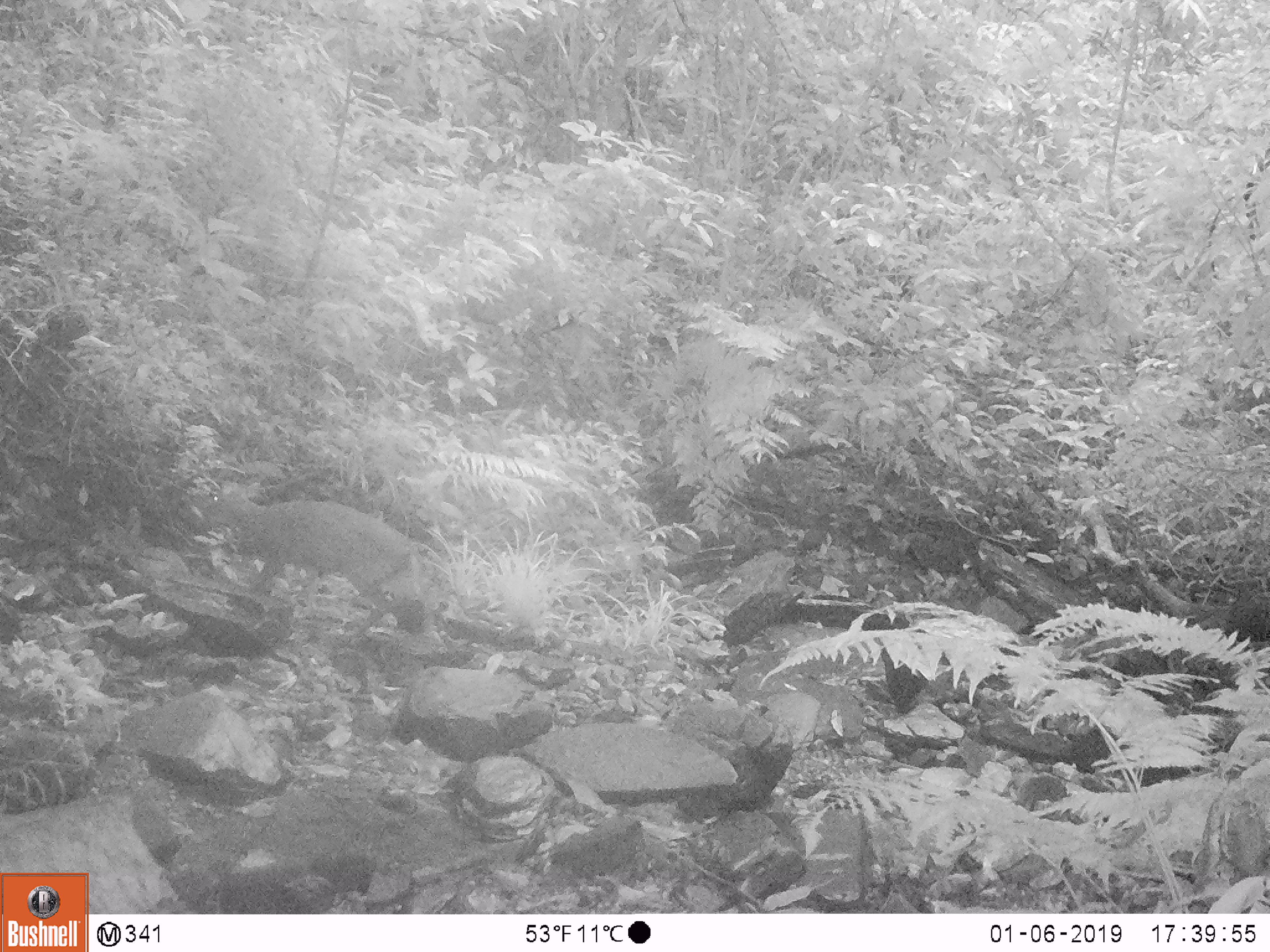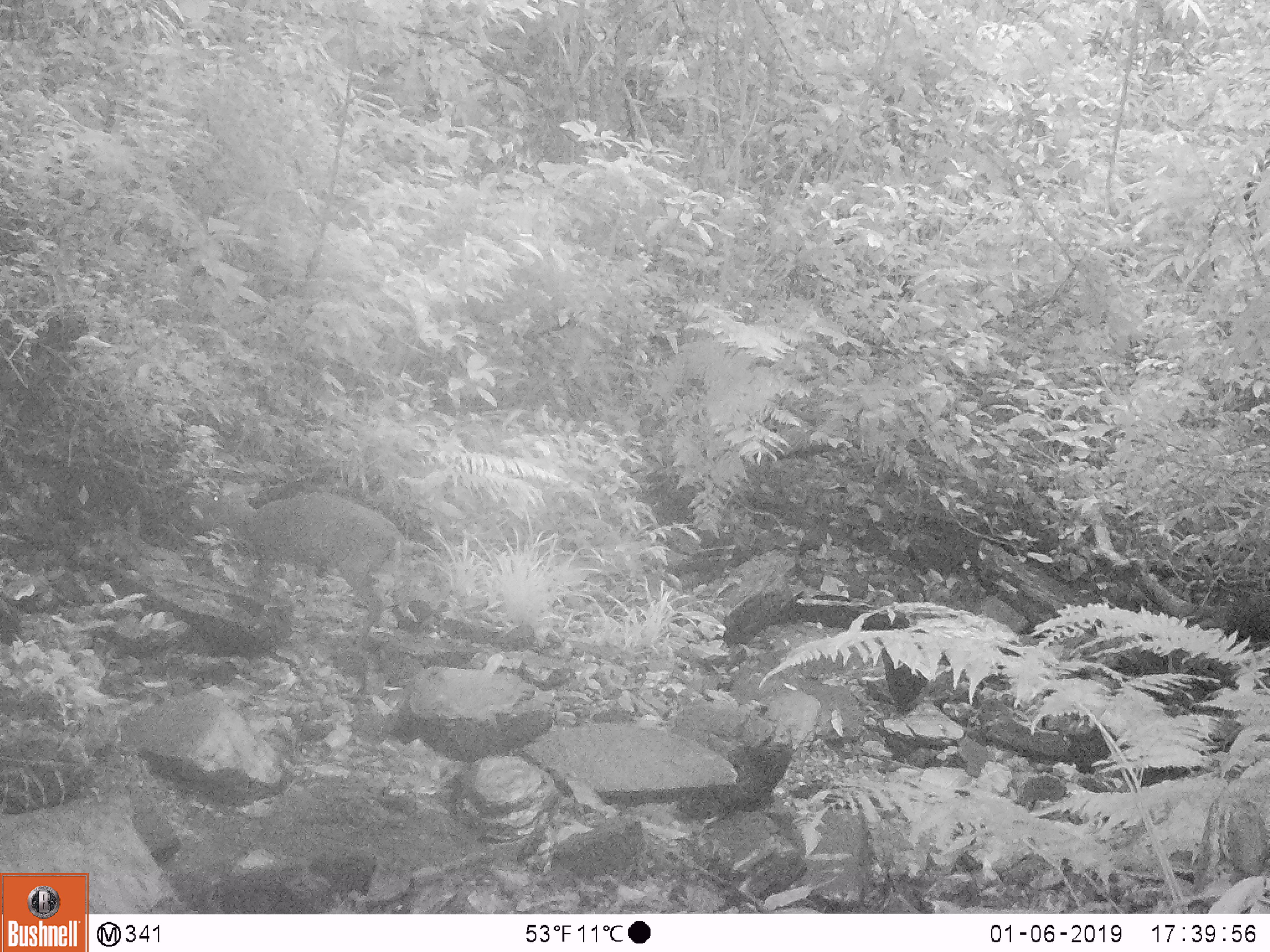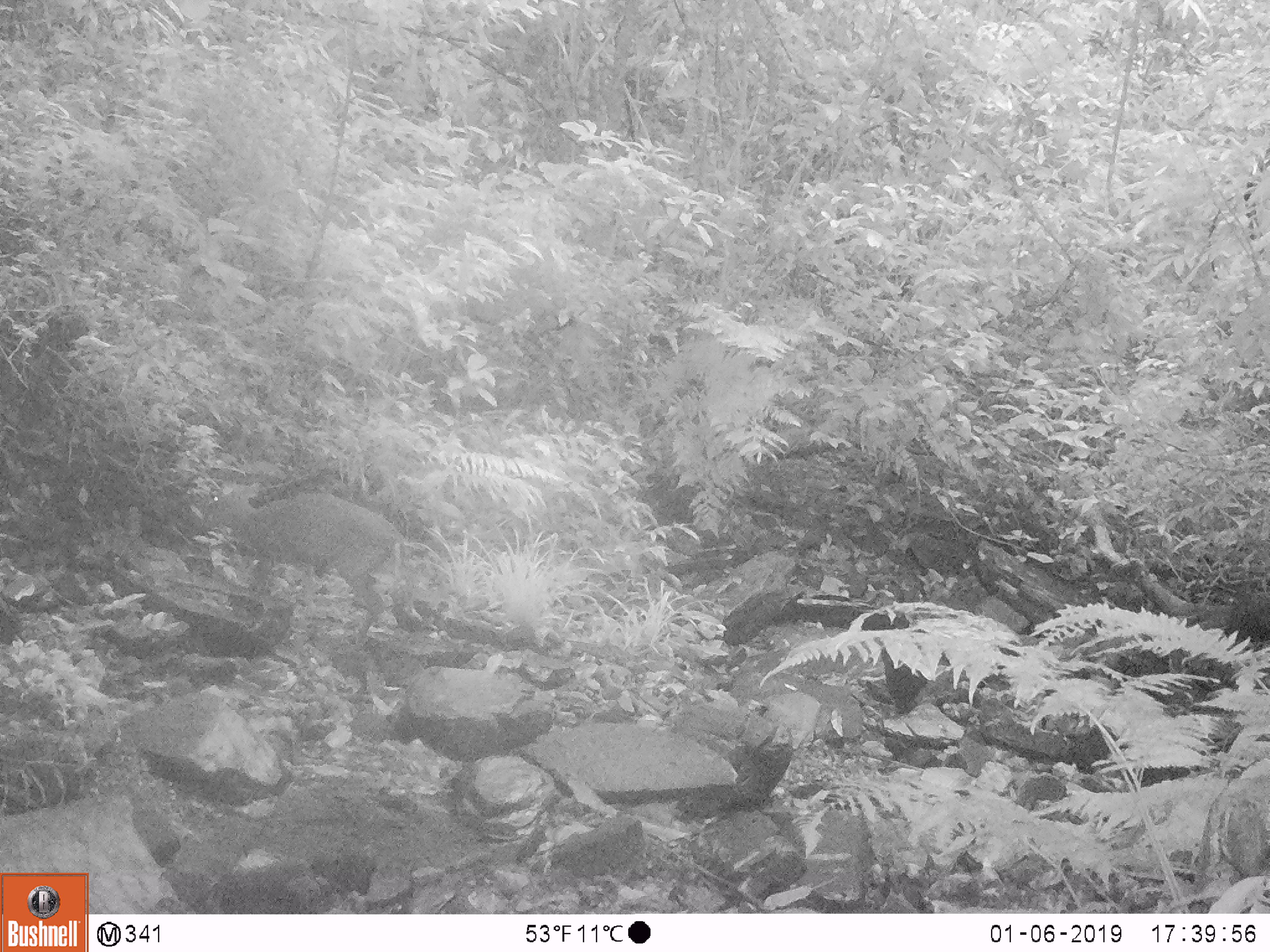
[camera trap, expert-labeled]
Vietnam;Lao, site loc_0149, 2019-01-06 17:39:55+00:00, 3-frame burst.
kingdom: Animalia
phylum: Chordata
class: Mammalia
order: Artiodactyla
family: Cervidae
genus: Muntiacus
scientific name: Muntiacus rooseveltorum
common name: roosevelt's muntjac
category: roosevelts muntjac group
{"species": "roosevelts muntjac group (roosevelt's muntjac) (Muntiacus rooseveltorum)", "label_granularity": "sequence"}